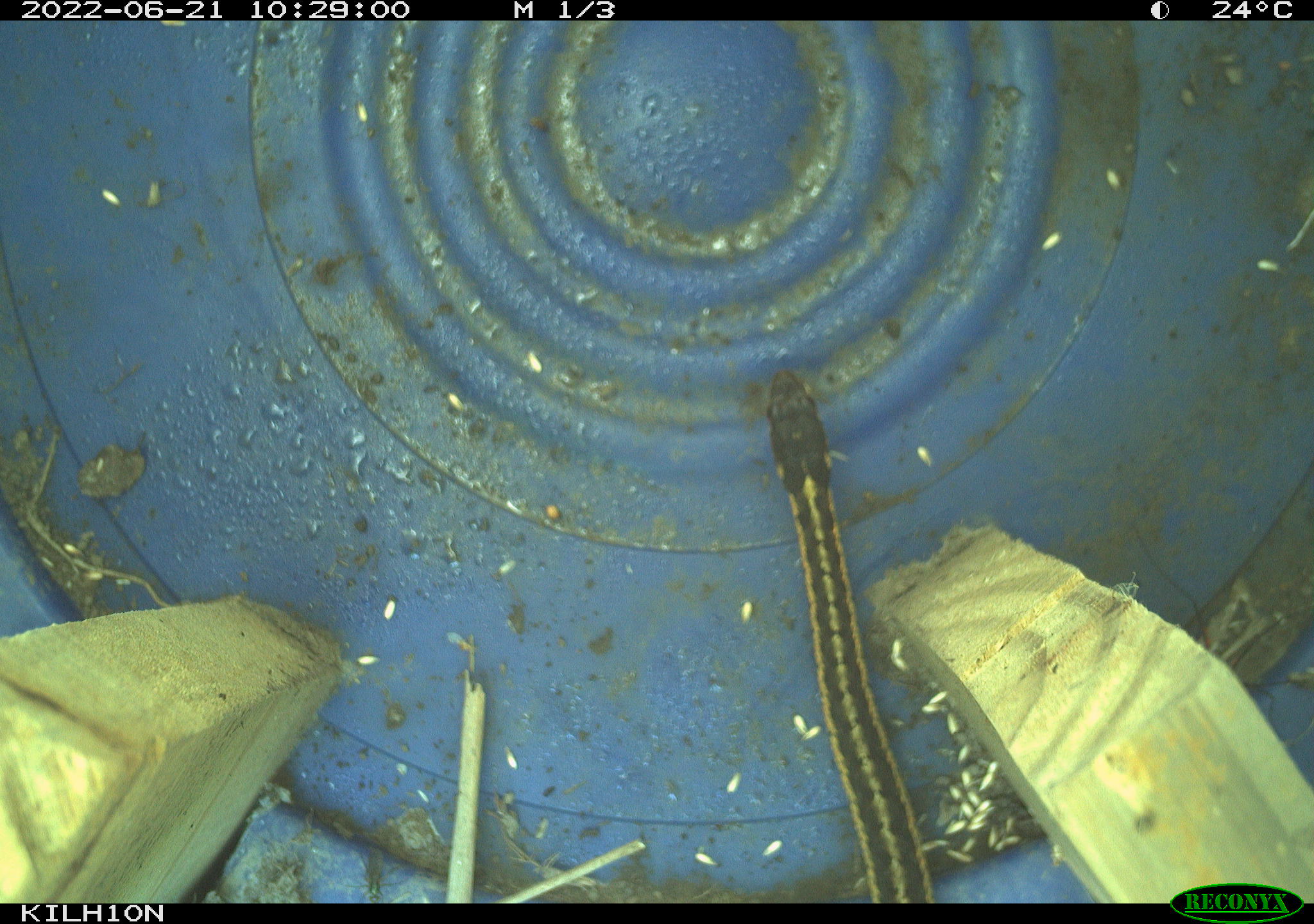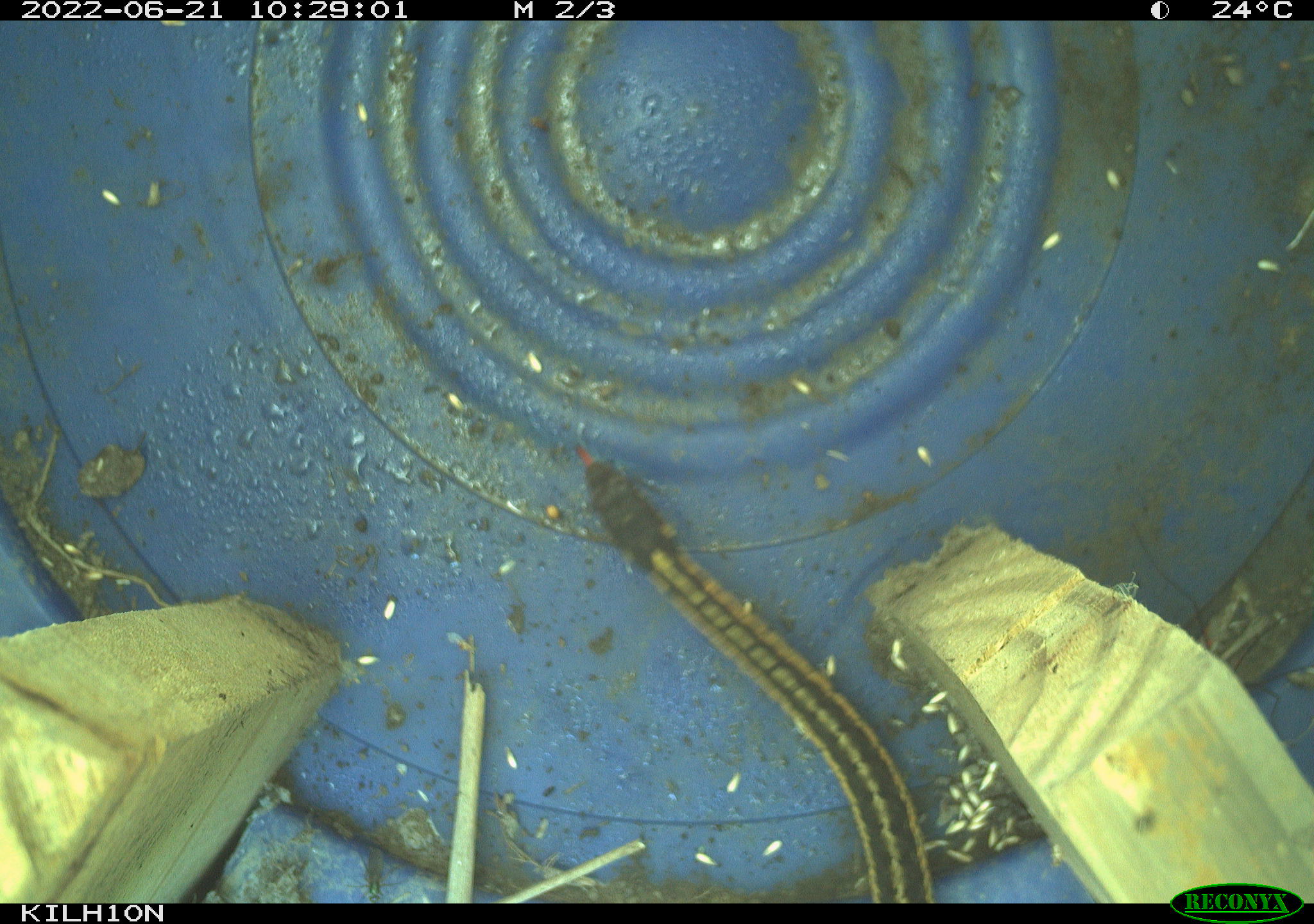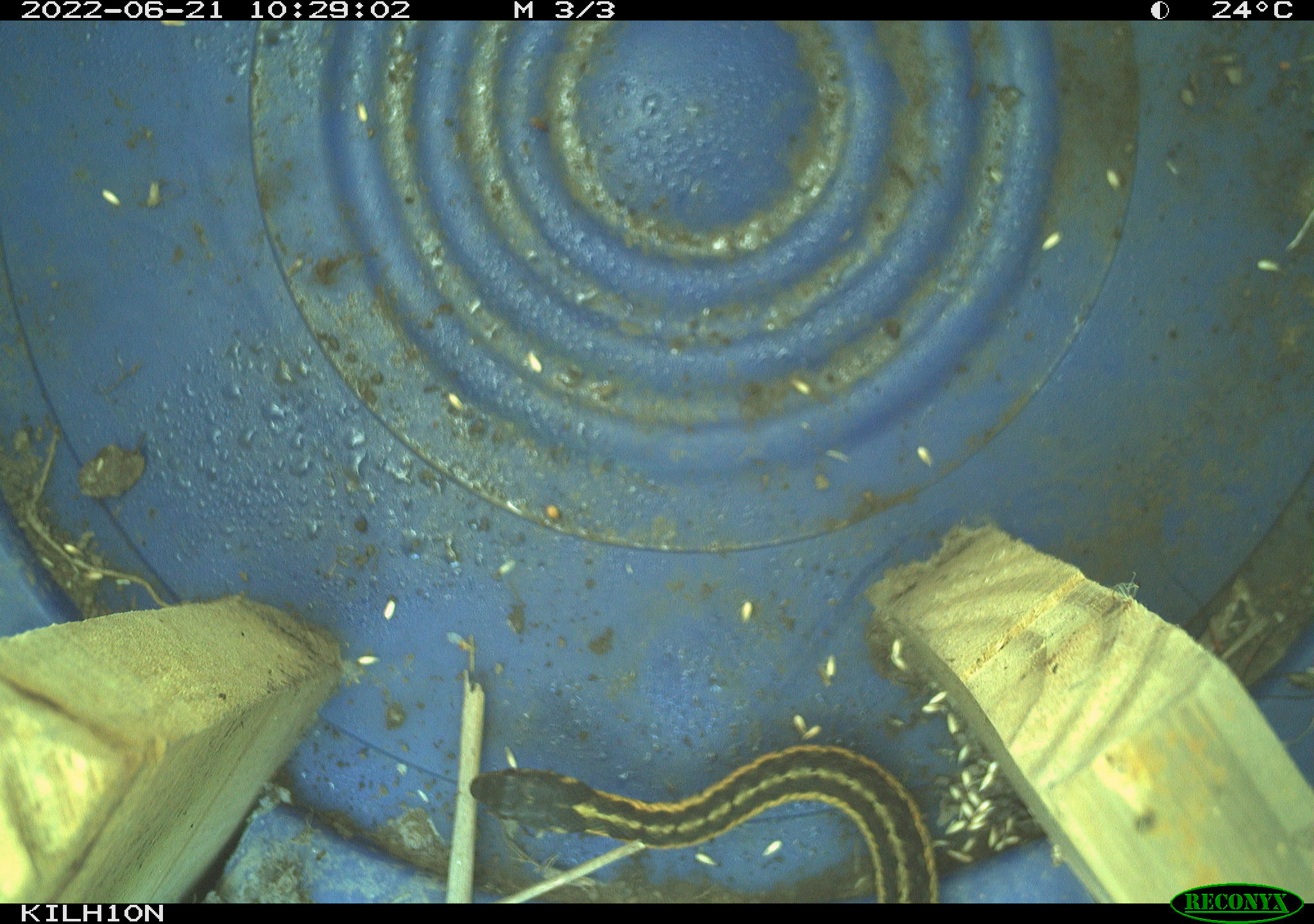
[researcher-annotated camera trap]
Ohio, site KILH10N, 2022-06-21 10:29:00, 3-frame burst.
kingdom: Animalia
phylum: Chordata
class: Reptilia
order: Squamata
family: Colubridae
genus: Thamnophis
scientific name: Thamnophis sirtalis sirtalis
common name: eastern gartersnake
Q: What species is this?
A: Eastern gartersnake (Thamnophis sirtalis sirtalis).